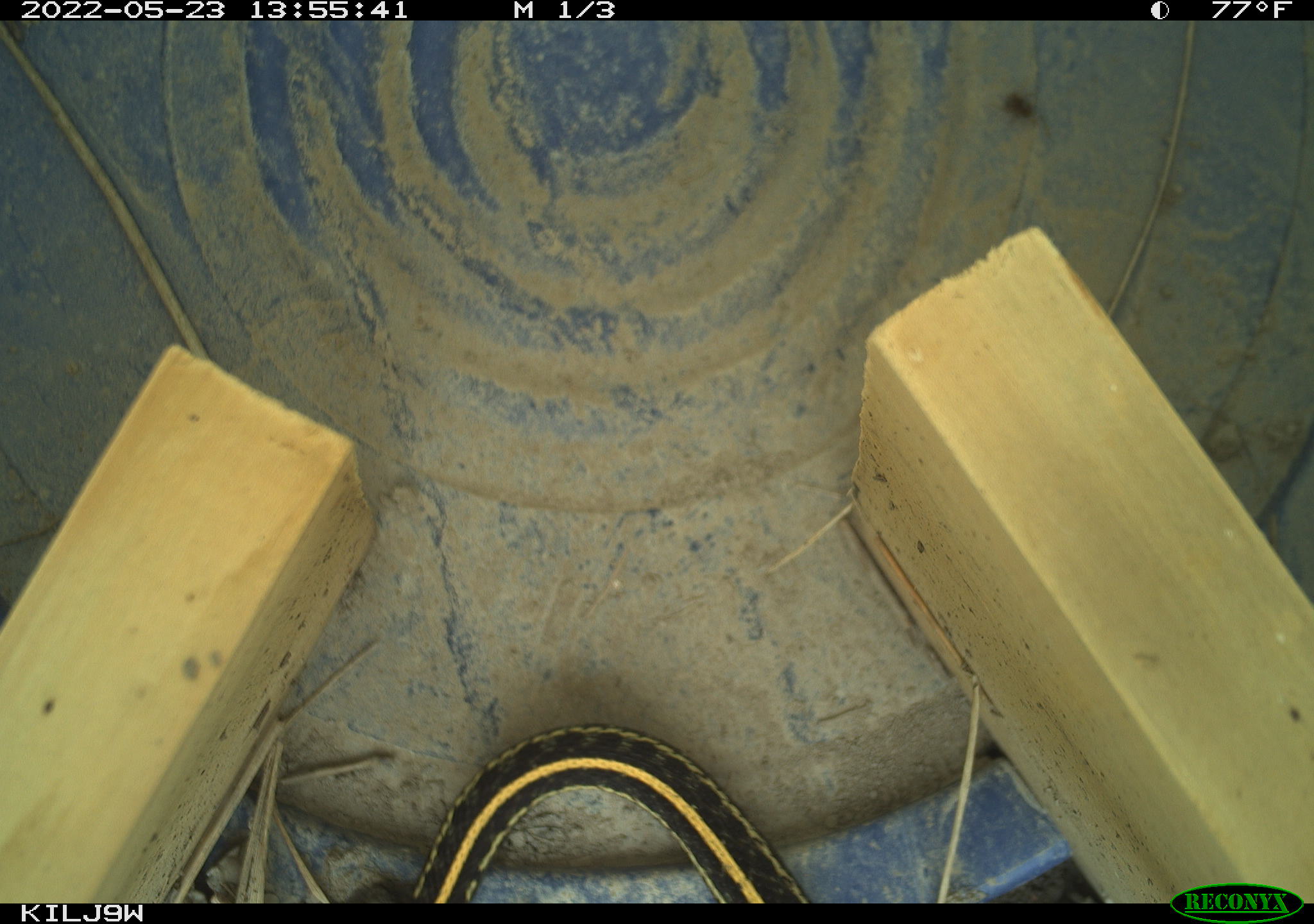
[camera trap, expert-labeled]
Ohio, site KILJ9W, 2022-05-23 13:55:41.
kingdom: Animalia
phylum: Chordata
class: Reptilia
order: Squamata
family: Colubridae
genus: Thamnophis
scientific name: Thamnophis radix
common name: plains gartersnake